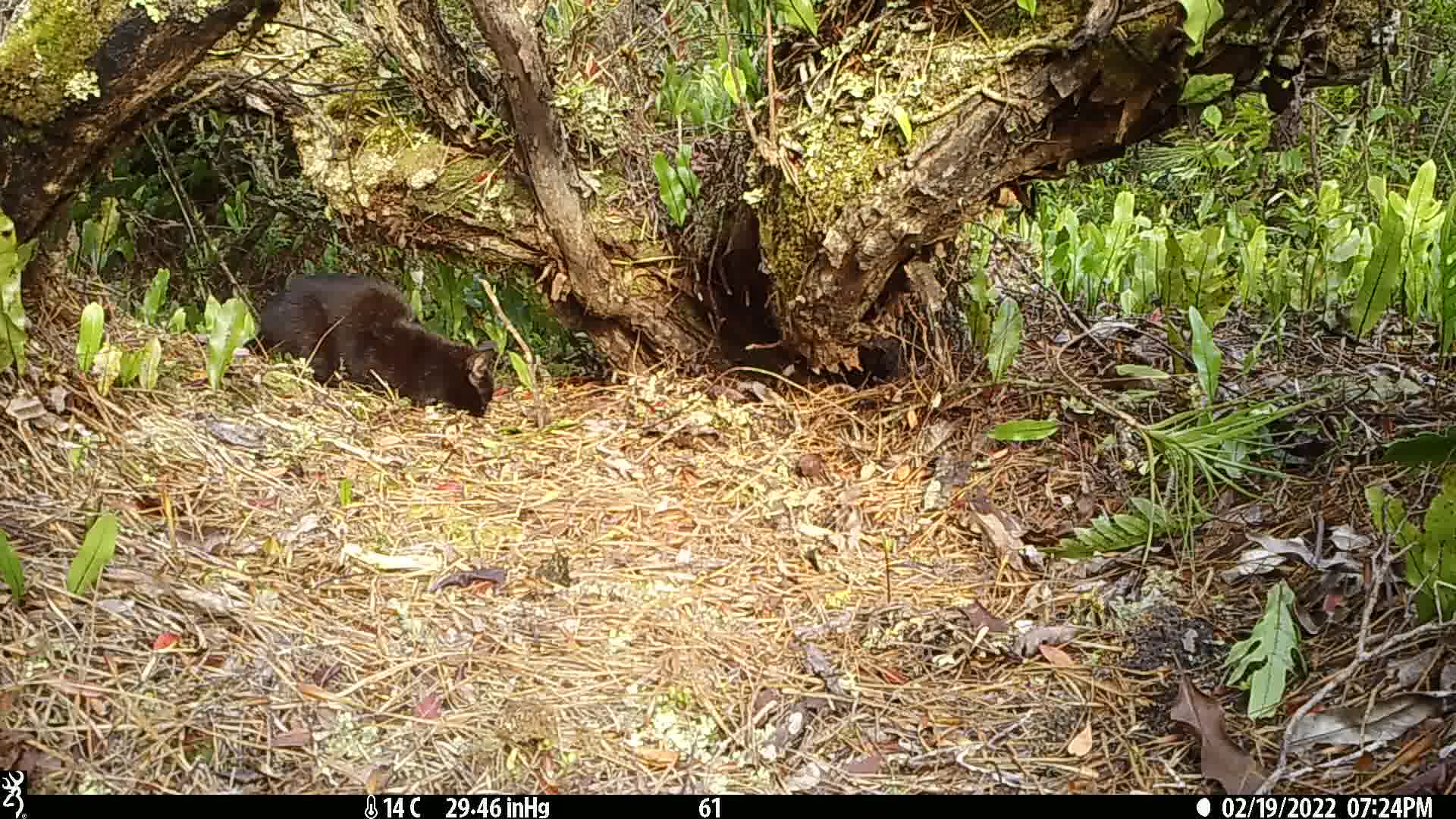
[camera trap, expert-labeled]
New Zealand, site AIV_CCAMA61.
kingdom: Animalia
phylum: Chordata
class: Mammalia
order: Carnivora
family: Felidae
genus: Felis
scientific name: Felis catus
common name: domestic cat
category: cat